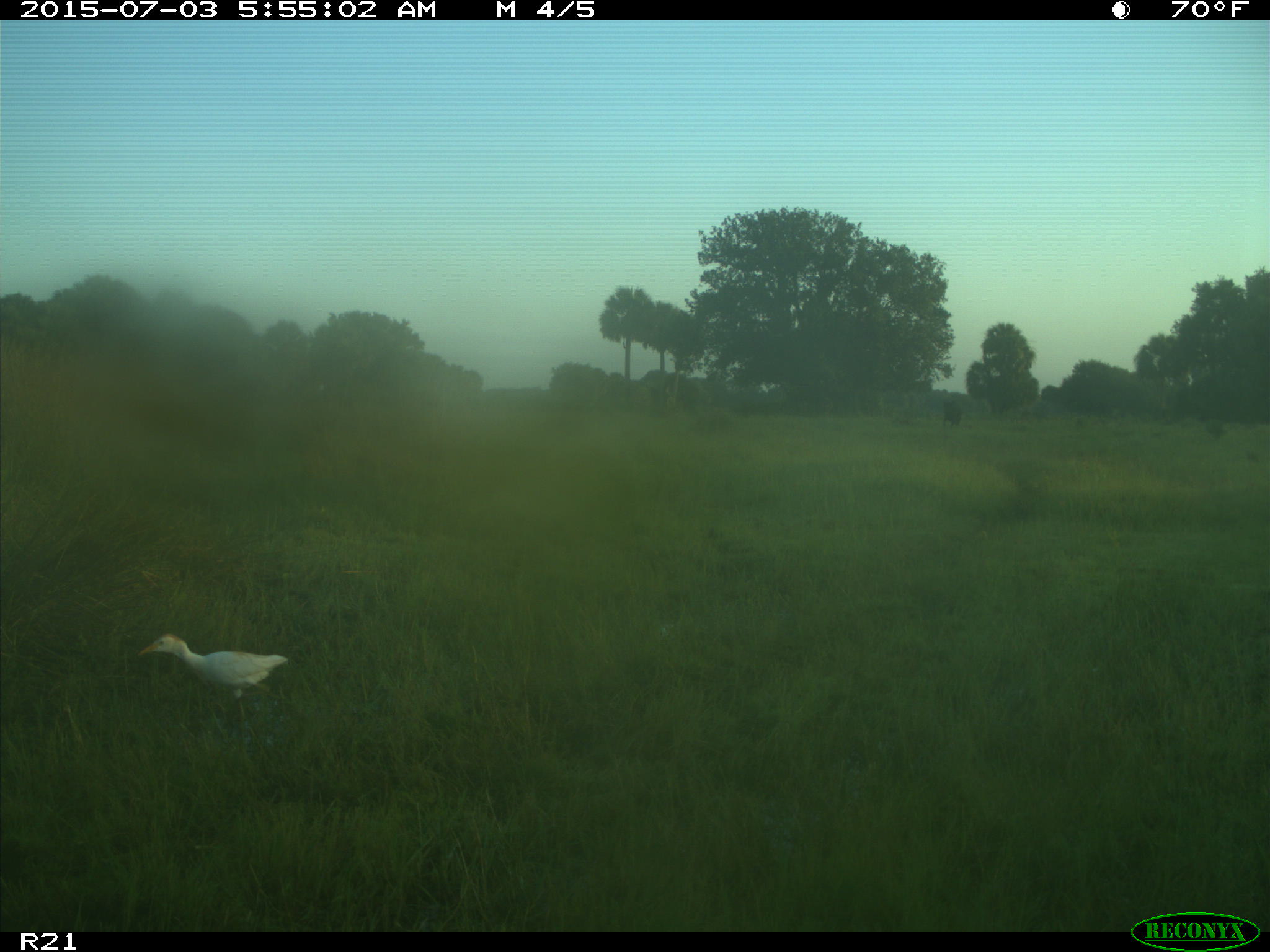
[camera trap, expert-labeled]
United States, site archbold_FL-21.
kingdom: Animalia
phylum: Chordata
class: Mammalia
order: Artiodactyla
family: Bovidae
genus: Bos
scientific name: Bos taurus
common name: domestic cow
Bos taurus (domestic cow).